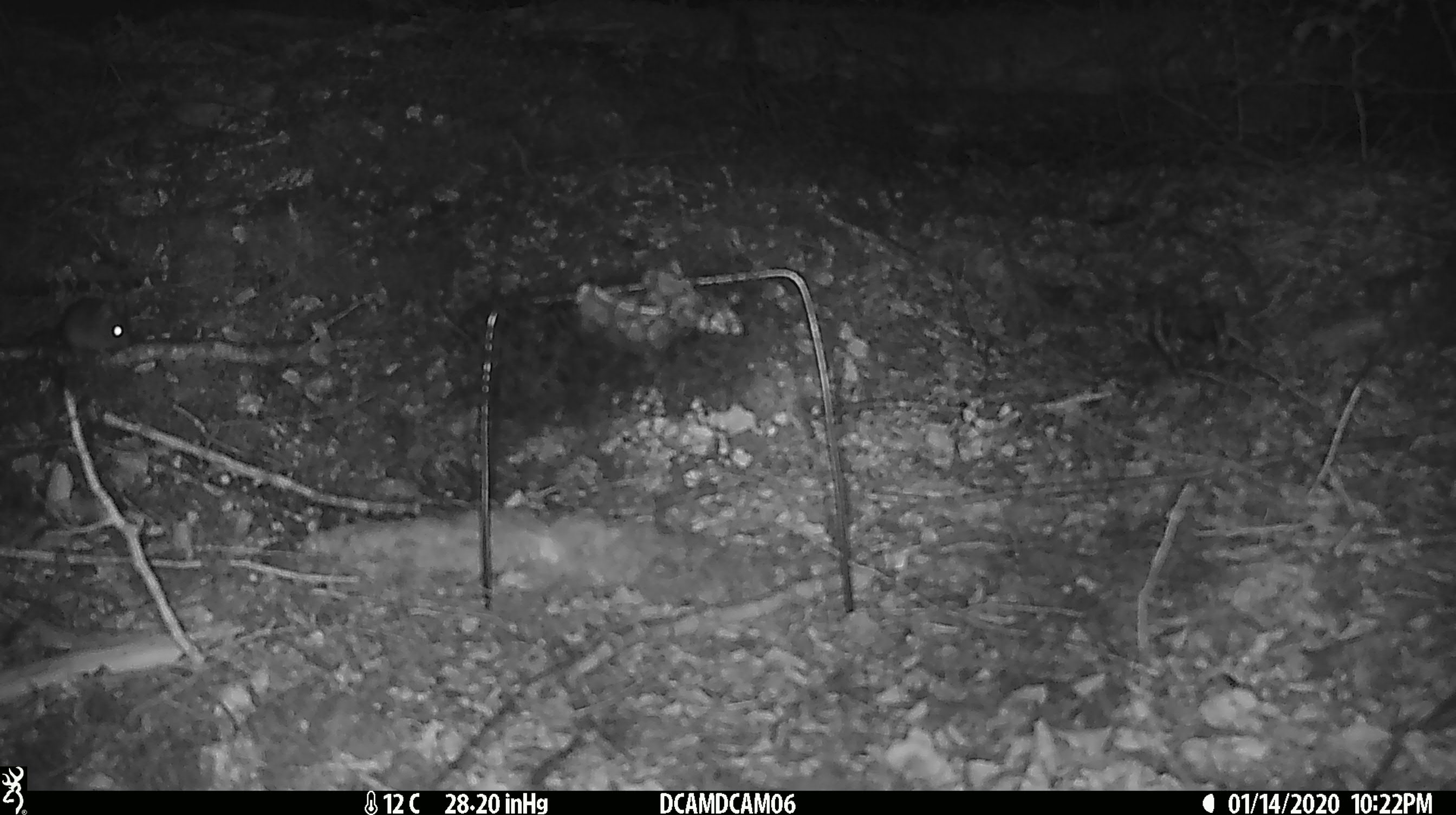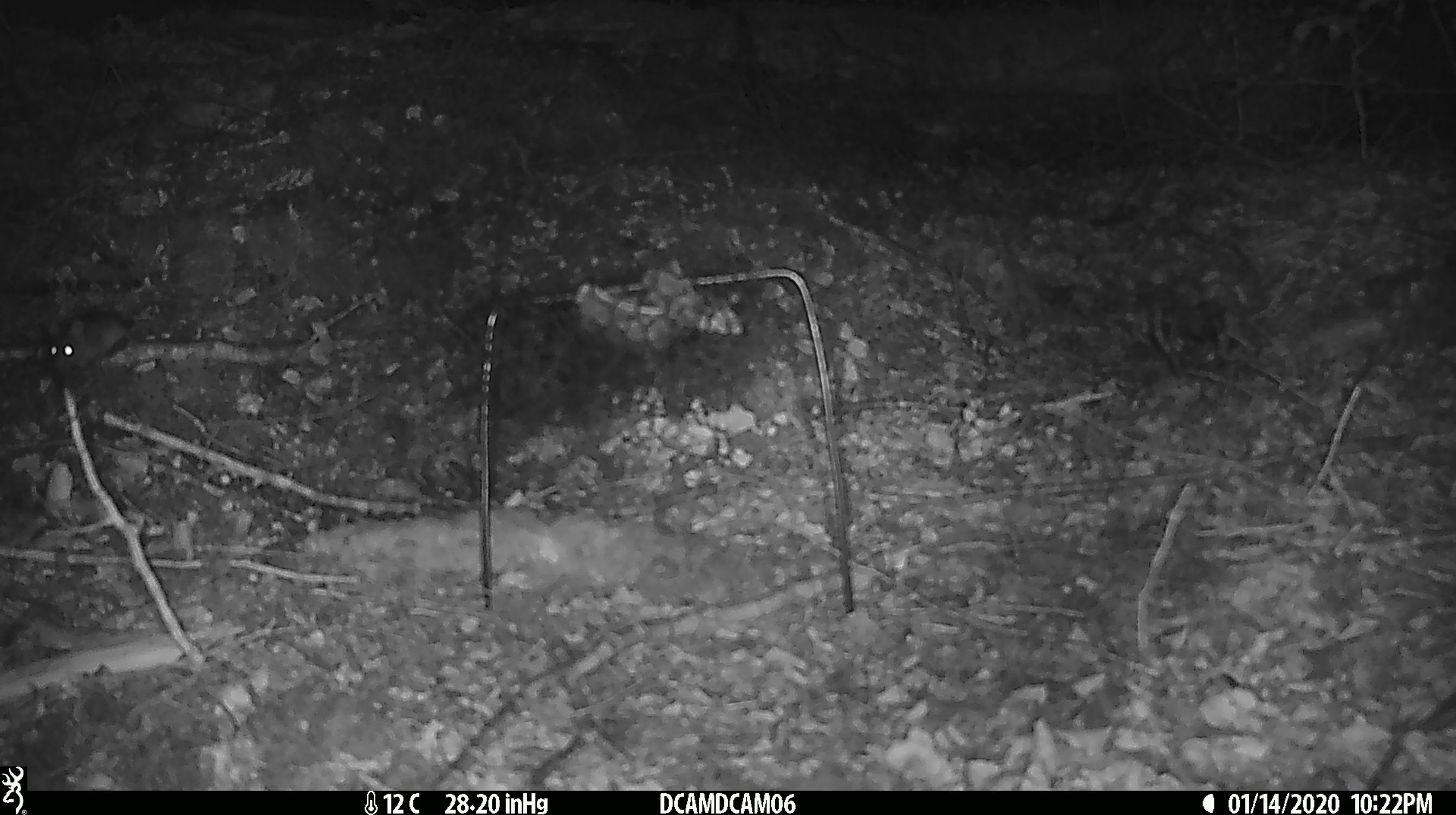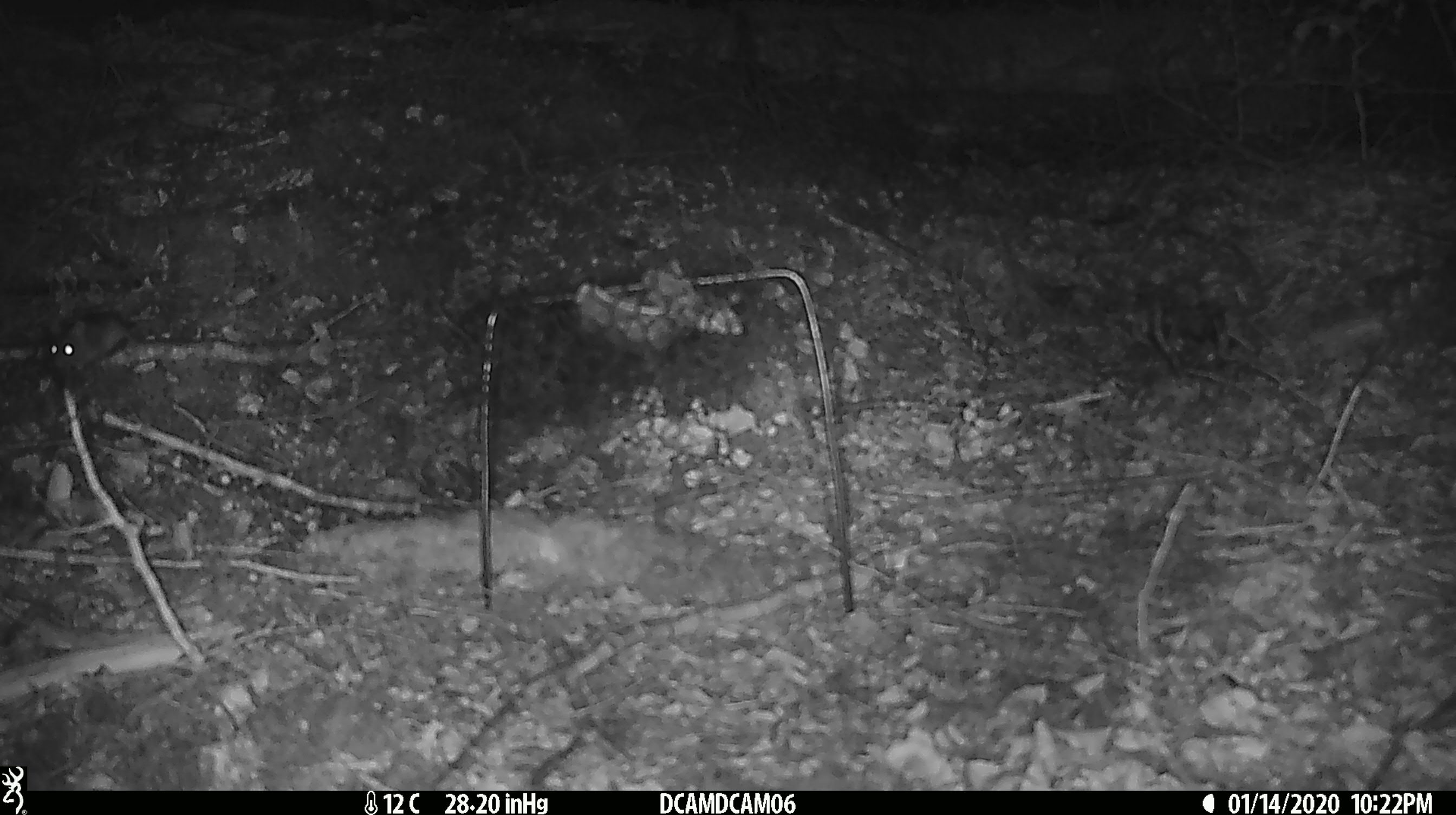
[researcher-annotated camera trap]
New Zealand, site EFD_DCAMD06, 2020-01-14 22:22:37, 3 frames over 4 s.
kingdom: Animalia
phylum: Chordata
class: Mammalia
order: Rodentia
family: Muridae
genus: Mus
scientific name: Mus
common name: mouse